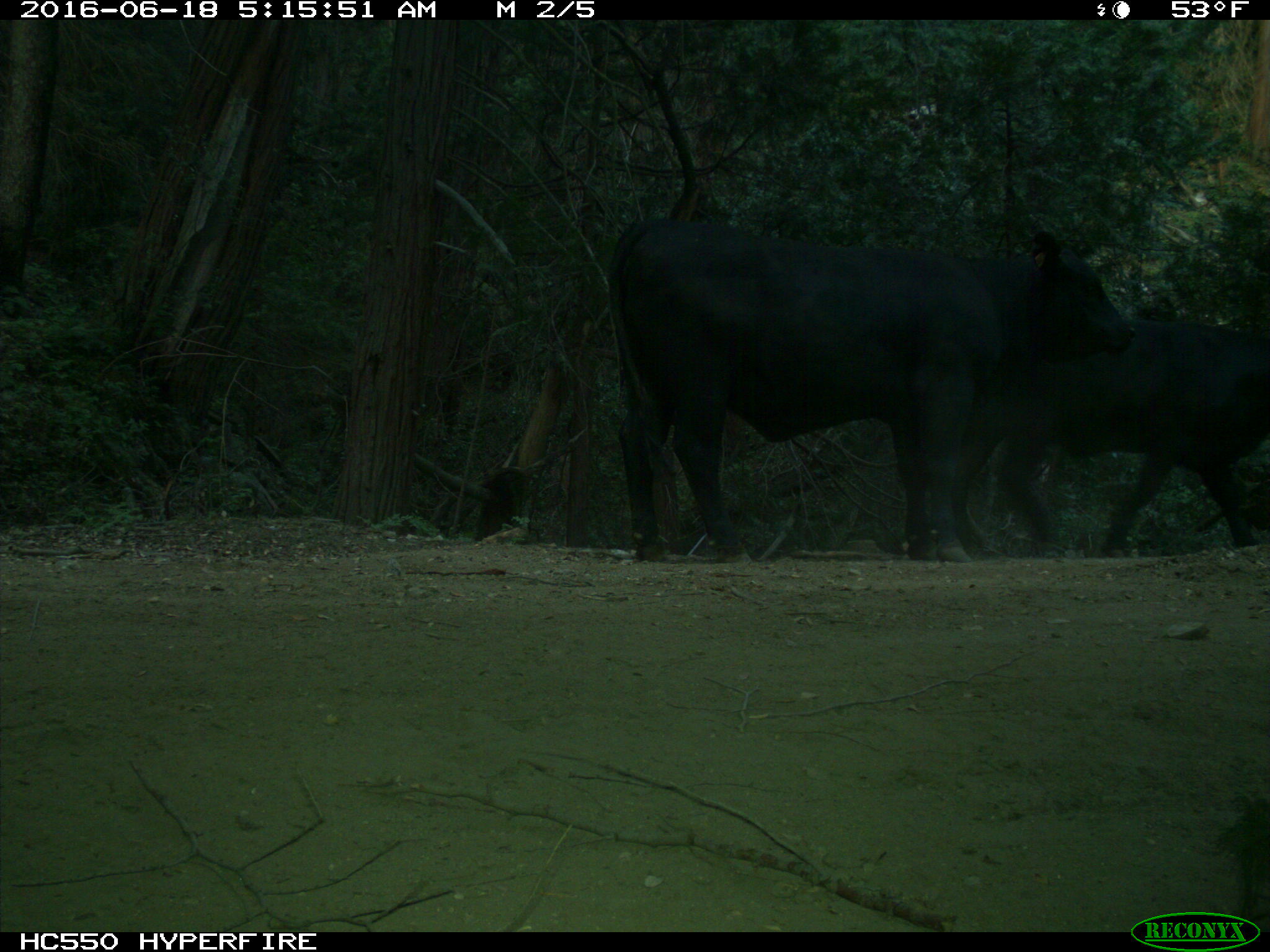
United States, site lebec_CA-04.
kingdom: Animalia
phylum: Chordata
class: Mammalia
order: Artiodactyla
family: Bovidae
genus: Bos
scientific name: Bos taurus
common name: domestic cow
Bos taurus (domestic cow).